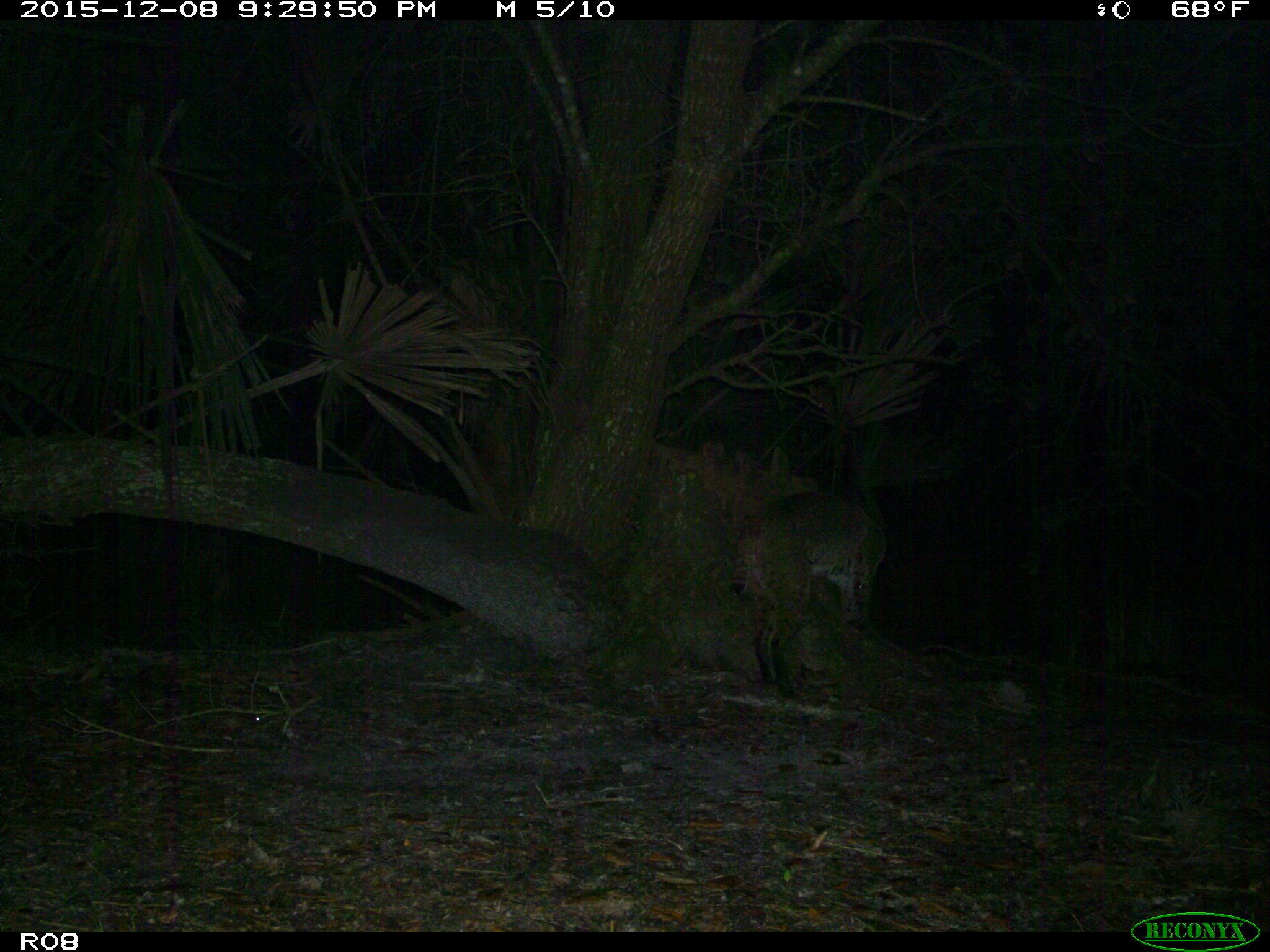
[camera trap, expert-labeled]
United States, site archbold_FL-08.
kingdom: Animalia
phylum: Chordata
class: Mammalia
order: Carnivora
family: Felidae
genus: Lynx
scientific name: Lynx rufus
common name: bobcat